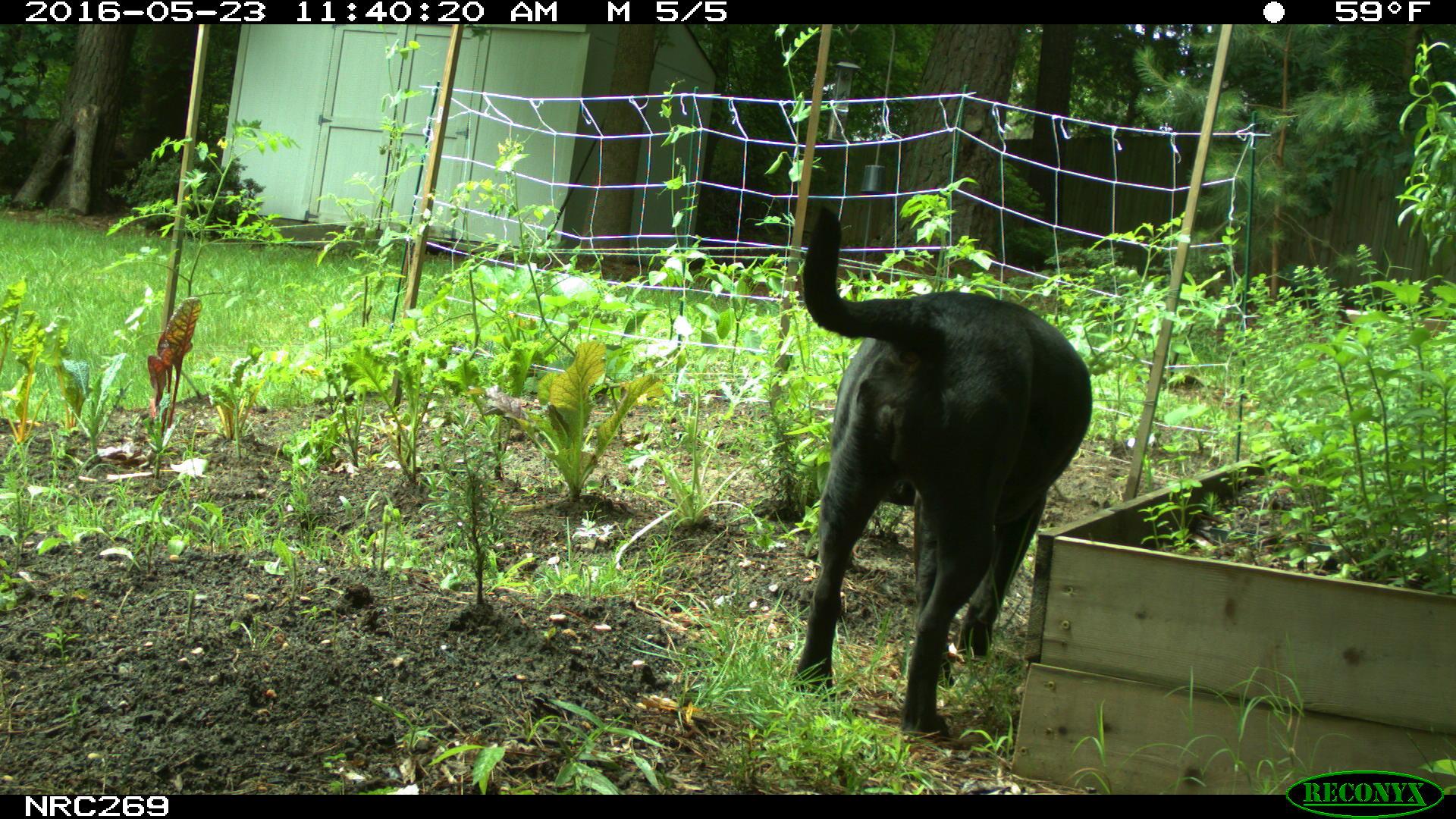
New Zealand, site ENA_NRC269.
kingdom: Animalia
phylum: Chordata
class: Mammalia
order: Carnivora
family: Canidae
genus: Canis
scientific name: Canis familiaris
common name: domestic dog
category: dog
Dog (domestic dog) (Canis familiaris).